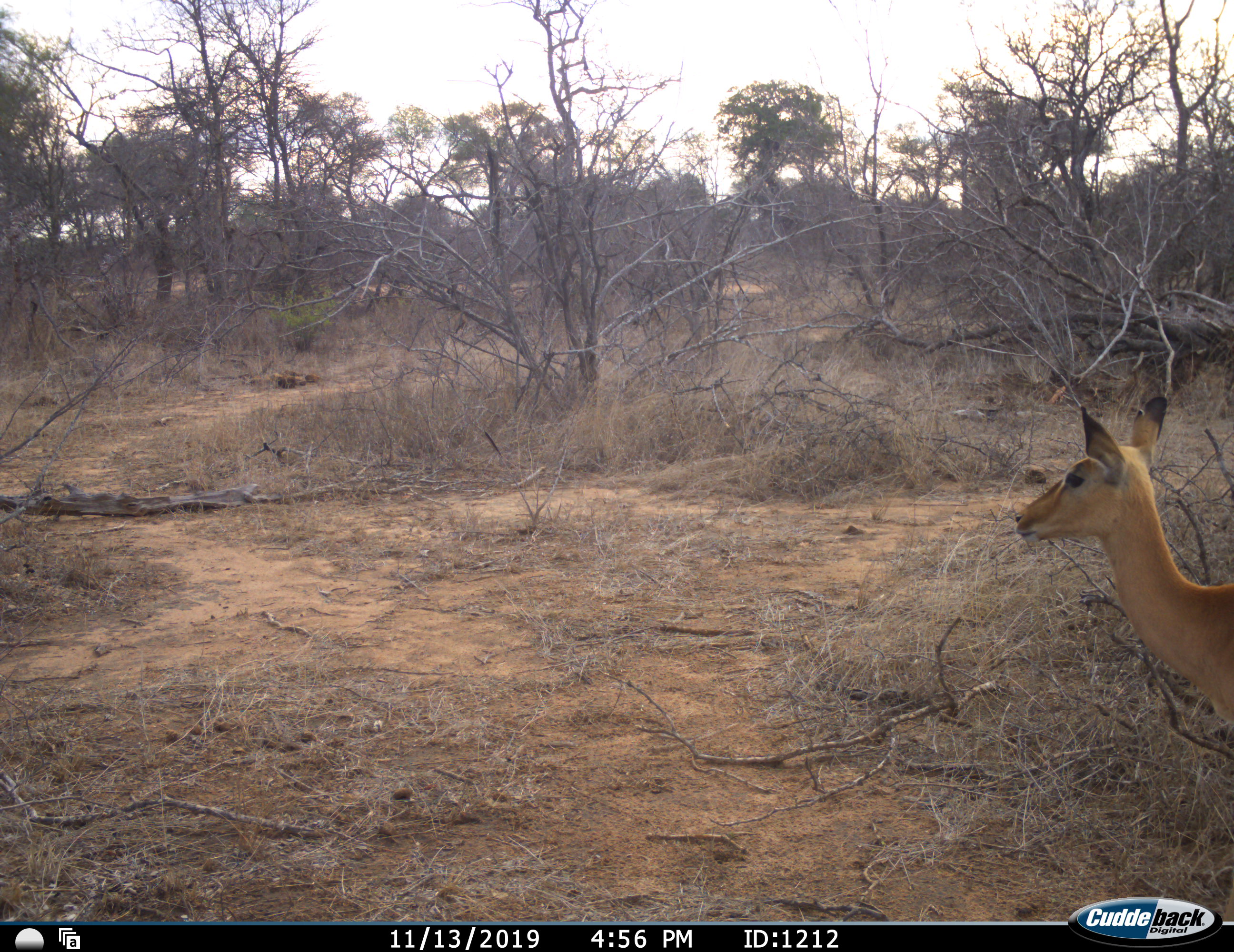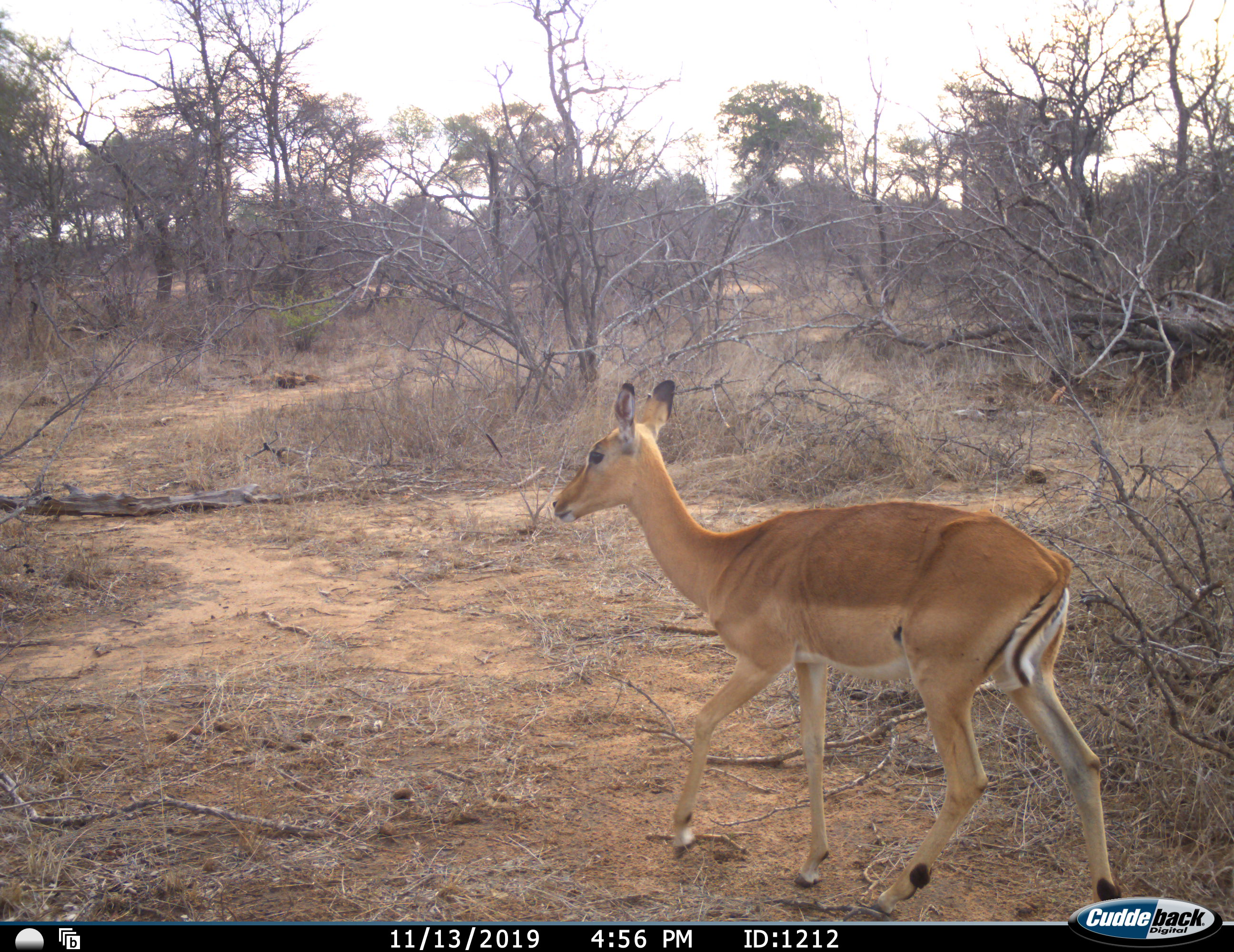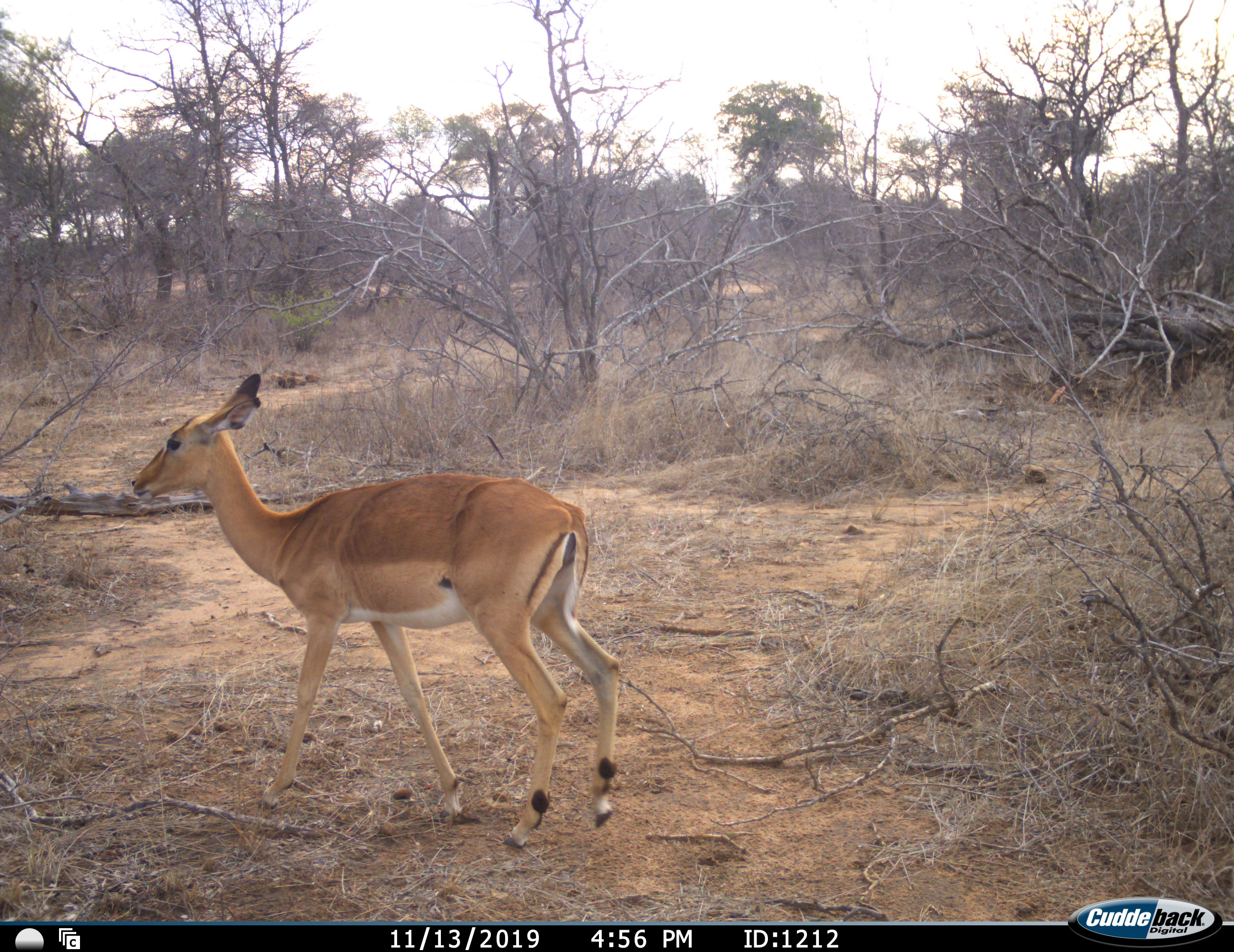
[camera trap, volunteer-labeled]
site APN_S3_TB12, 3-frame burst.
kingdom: Animalia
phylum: Chordata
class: Mammalia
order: Artiodactyla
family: Bovidae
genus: Aepyceros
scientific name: Aepyceros melampus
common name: impala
Impala (Aepyceros melampus), count 1. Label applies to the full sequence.